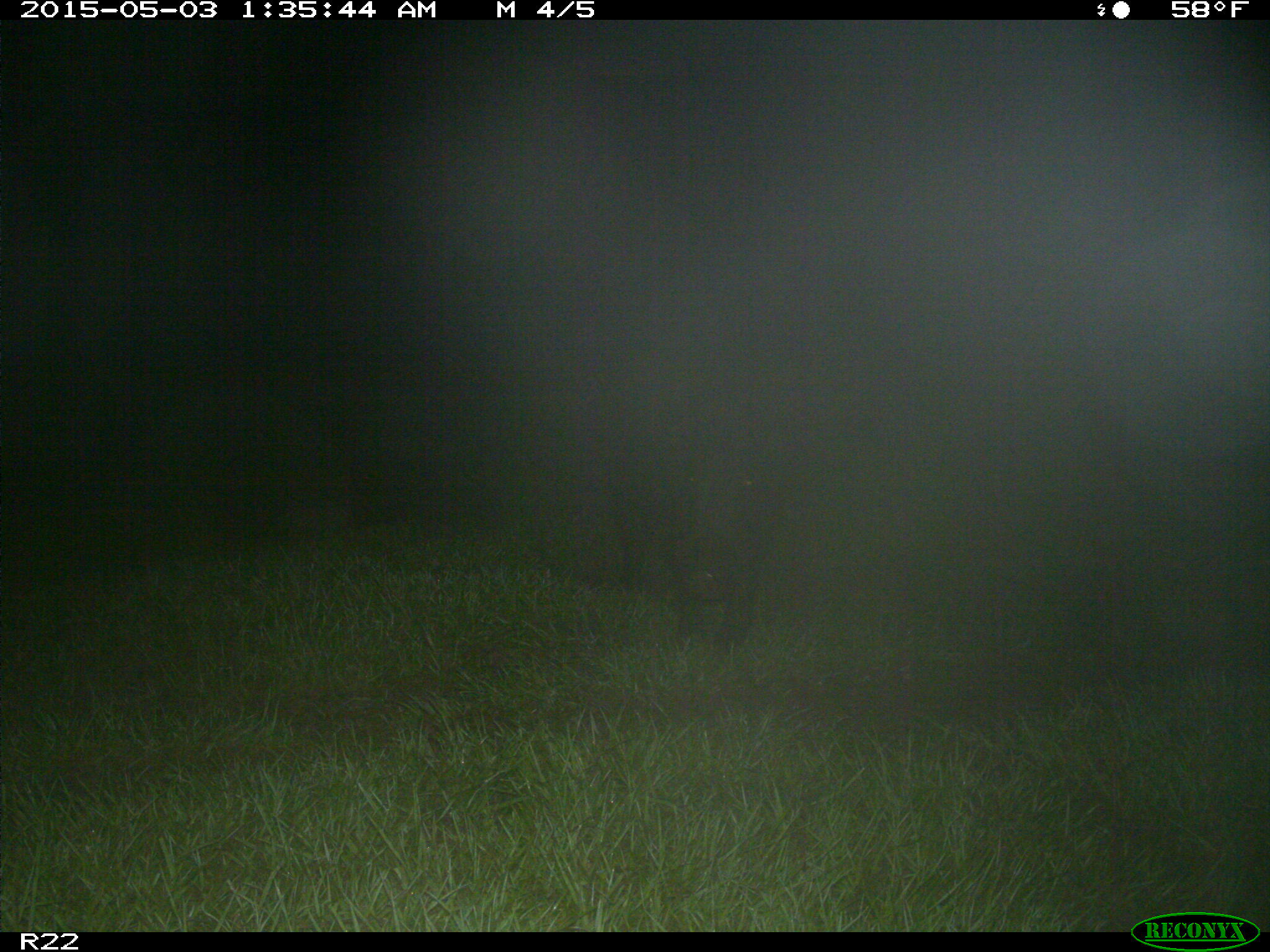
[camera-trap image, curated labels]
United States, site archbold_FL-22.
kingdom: Animalia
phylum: Chordata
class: Mammalia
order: Artiodactyla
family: Suidae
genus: Sus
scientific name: Sus scrofa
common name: wild boar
Sus scrofa (wild boar).